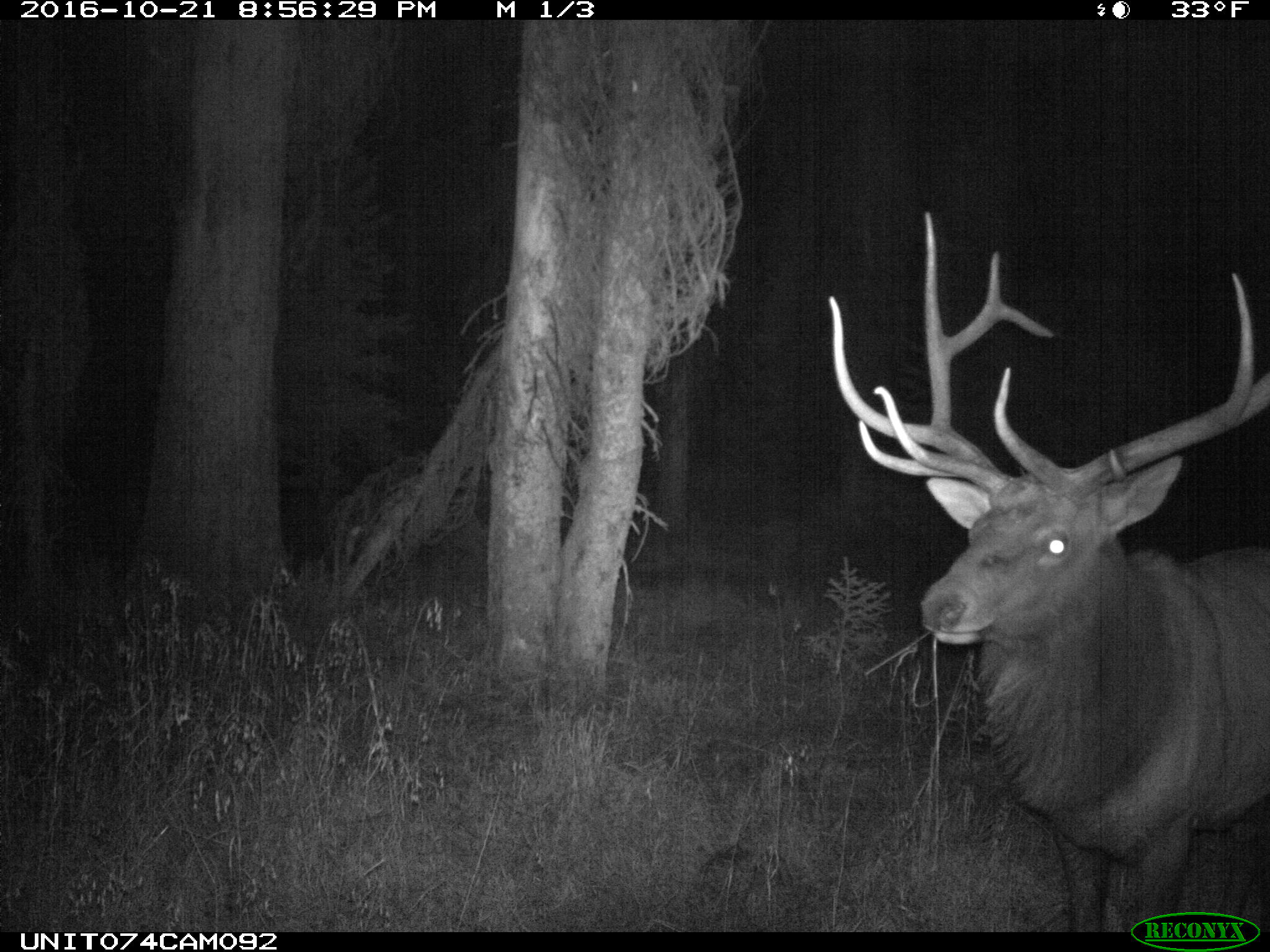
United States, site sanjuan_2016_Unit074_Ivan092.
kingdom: Animalia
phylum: Chordata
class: Mammalia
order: Artiodactyla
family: Cervidae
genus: Cervus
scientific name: Cervus elaphus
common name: red deer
Cervus elaphus (red deer).